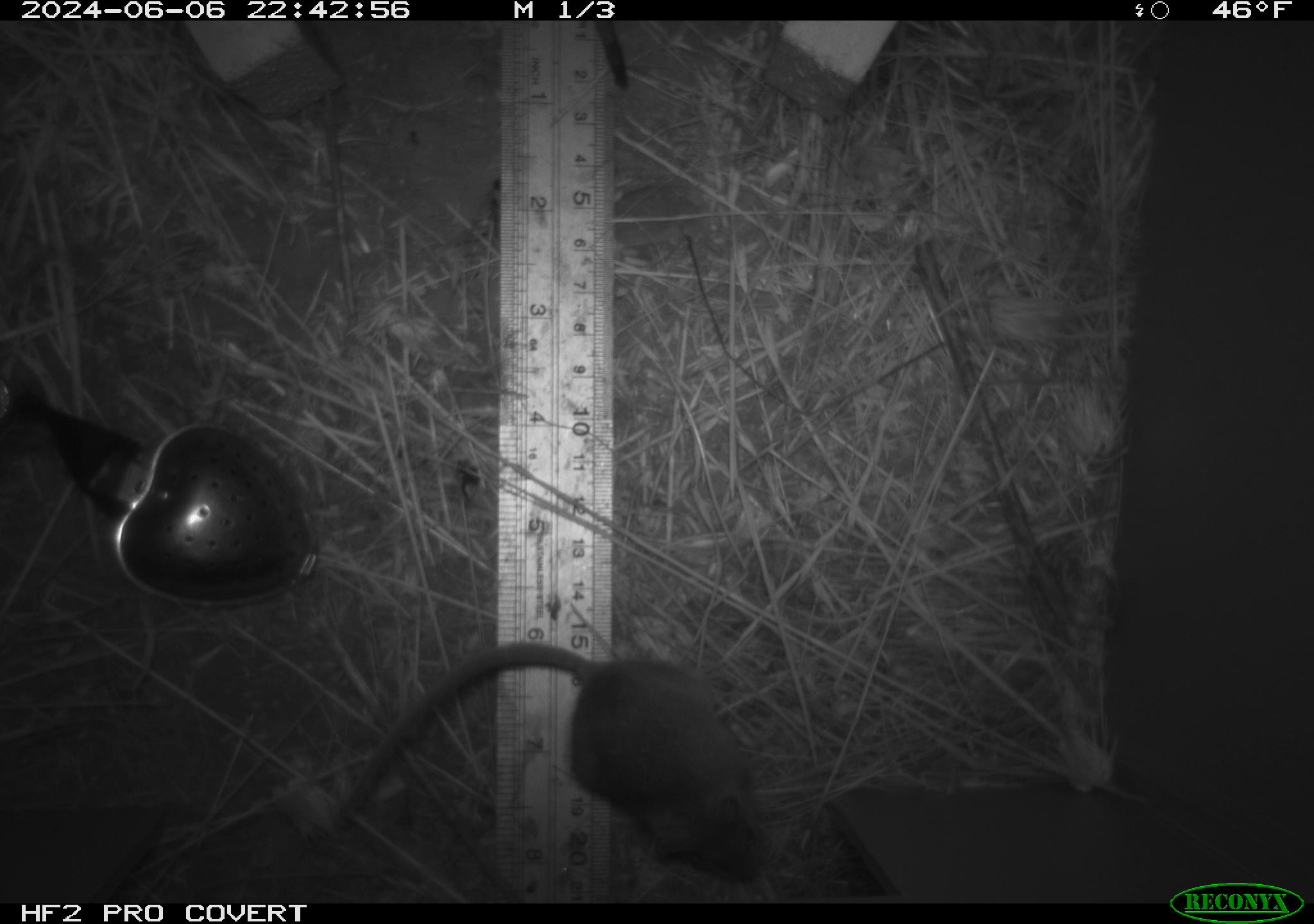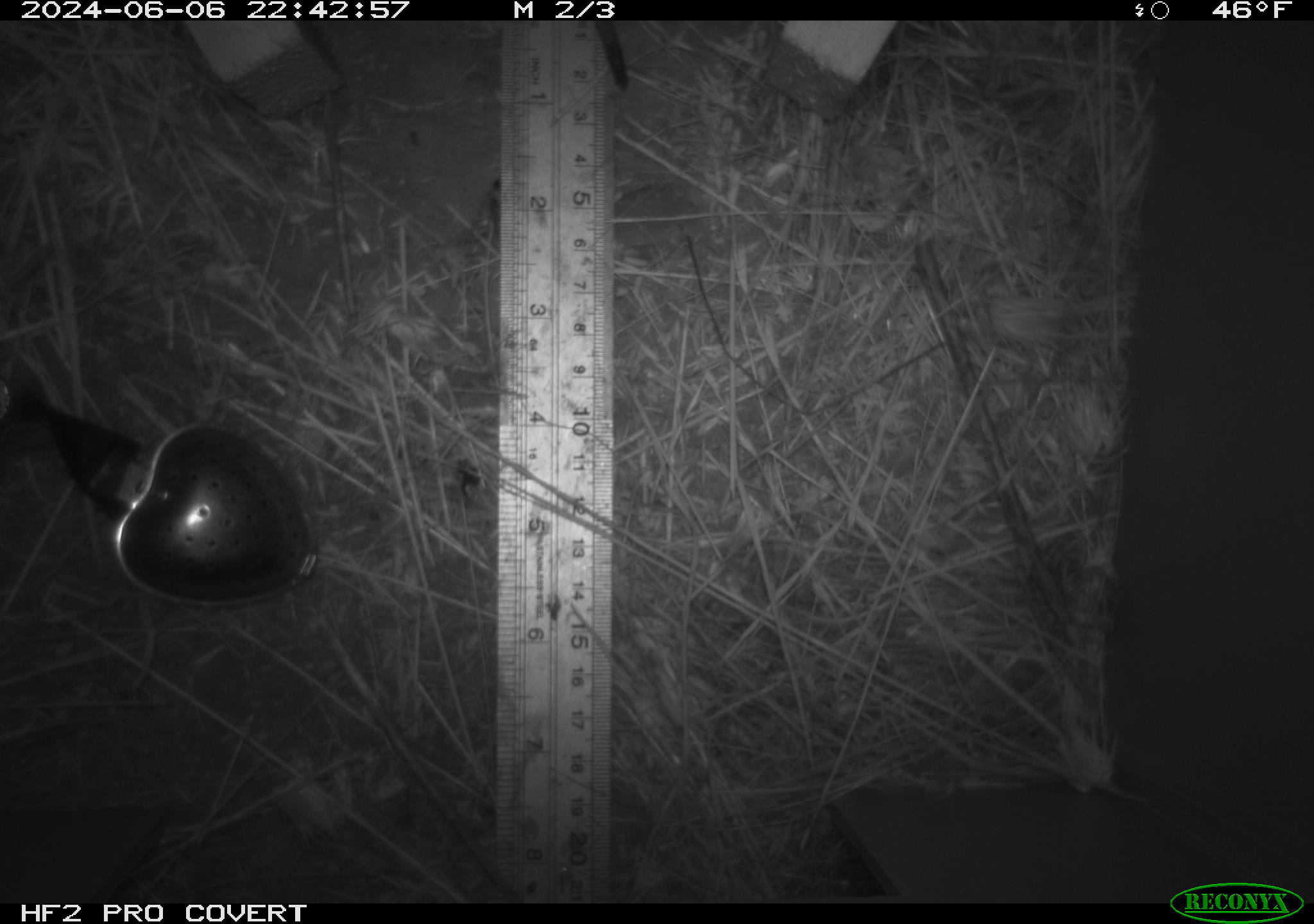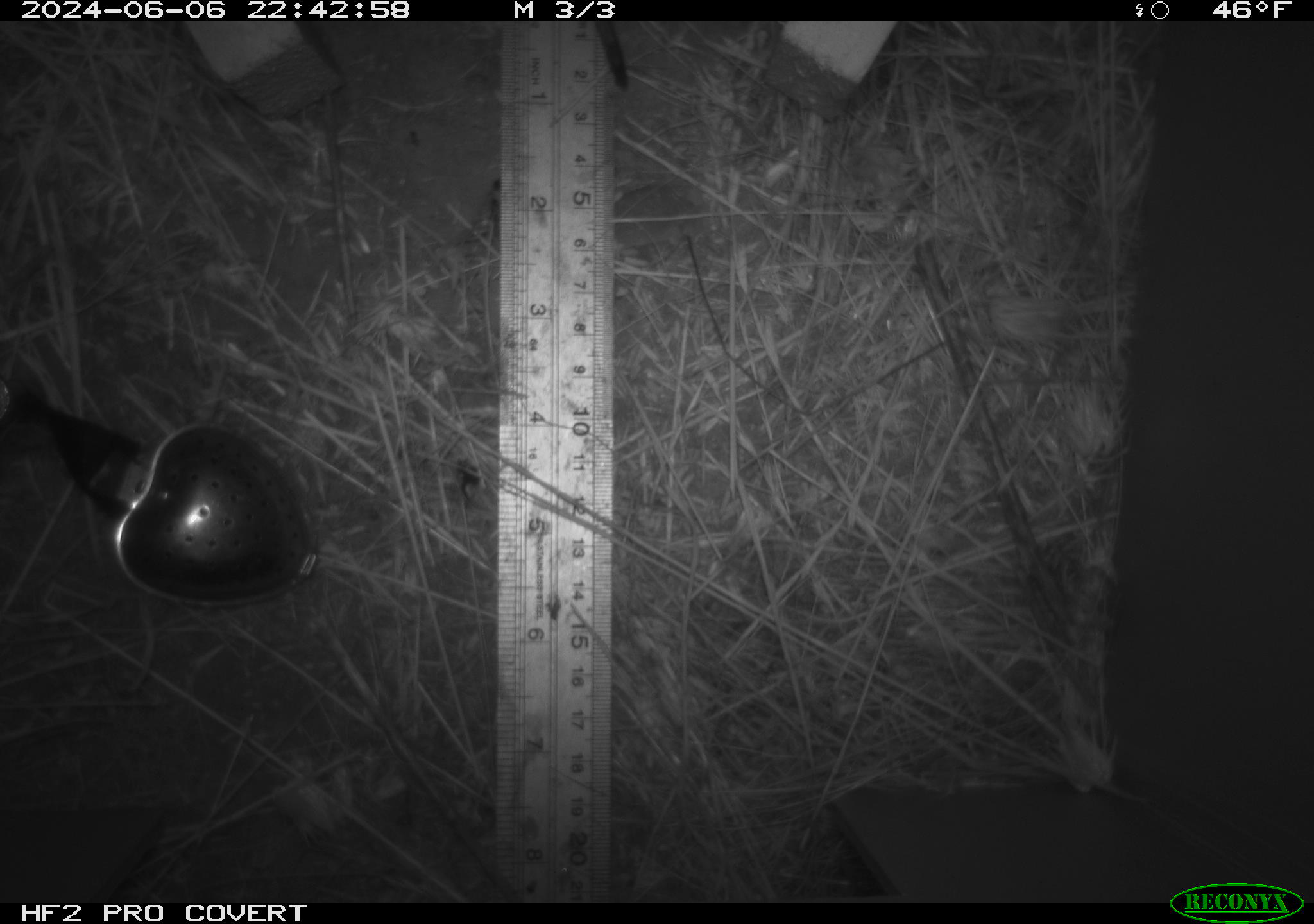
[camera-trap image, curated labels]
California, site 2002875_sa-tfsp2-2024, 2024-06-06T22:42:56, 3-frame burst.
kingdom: Animalia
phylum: Chordata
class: Mammalia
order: Rodentia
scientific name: Rodentia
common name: mouse species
Mouse species (Rodentia).